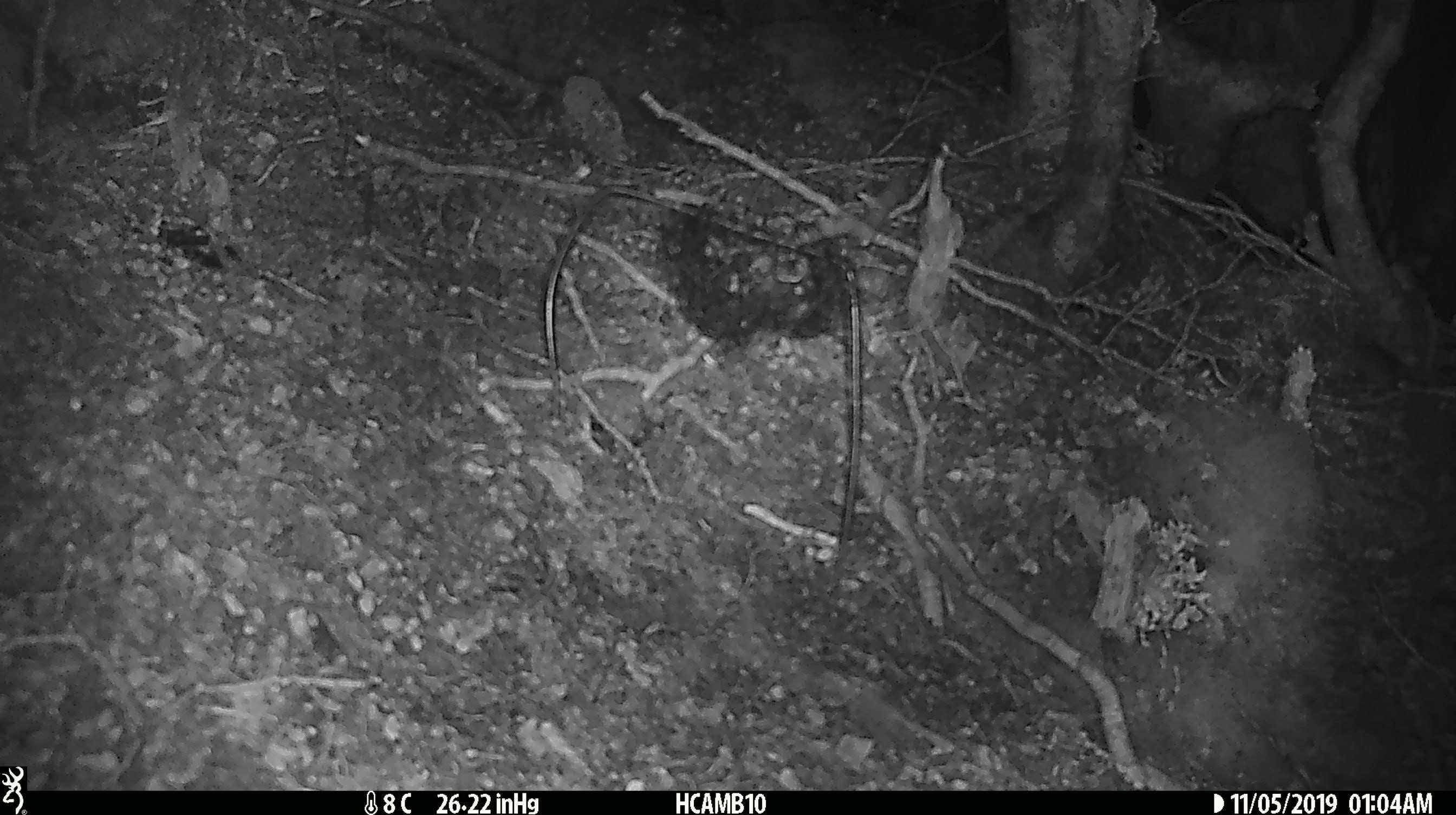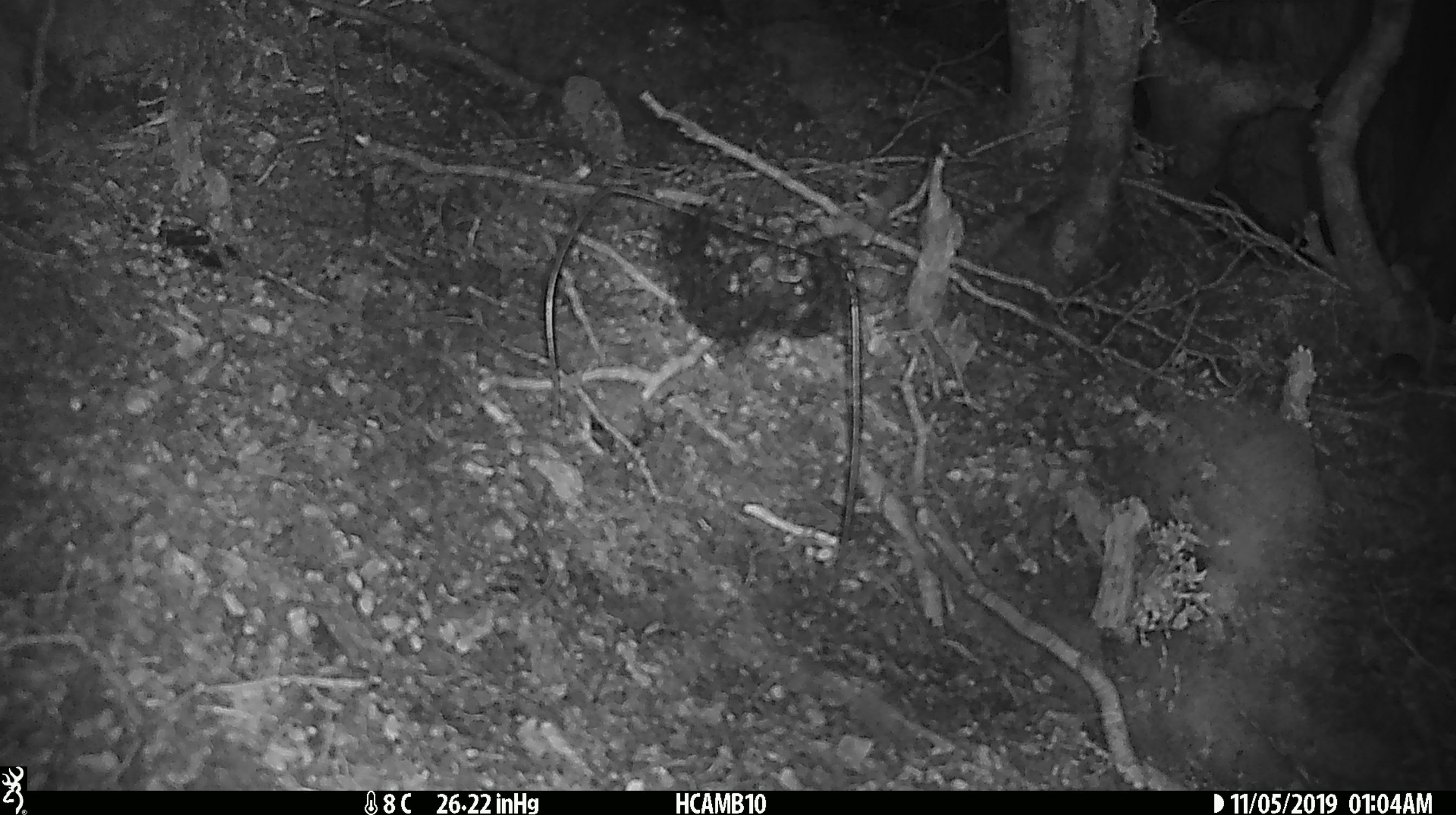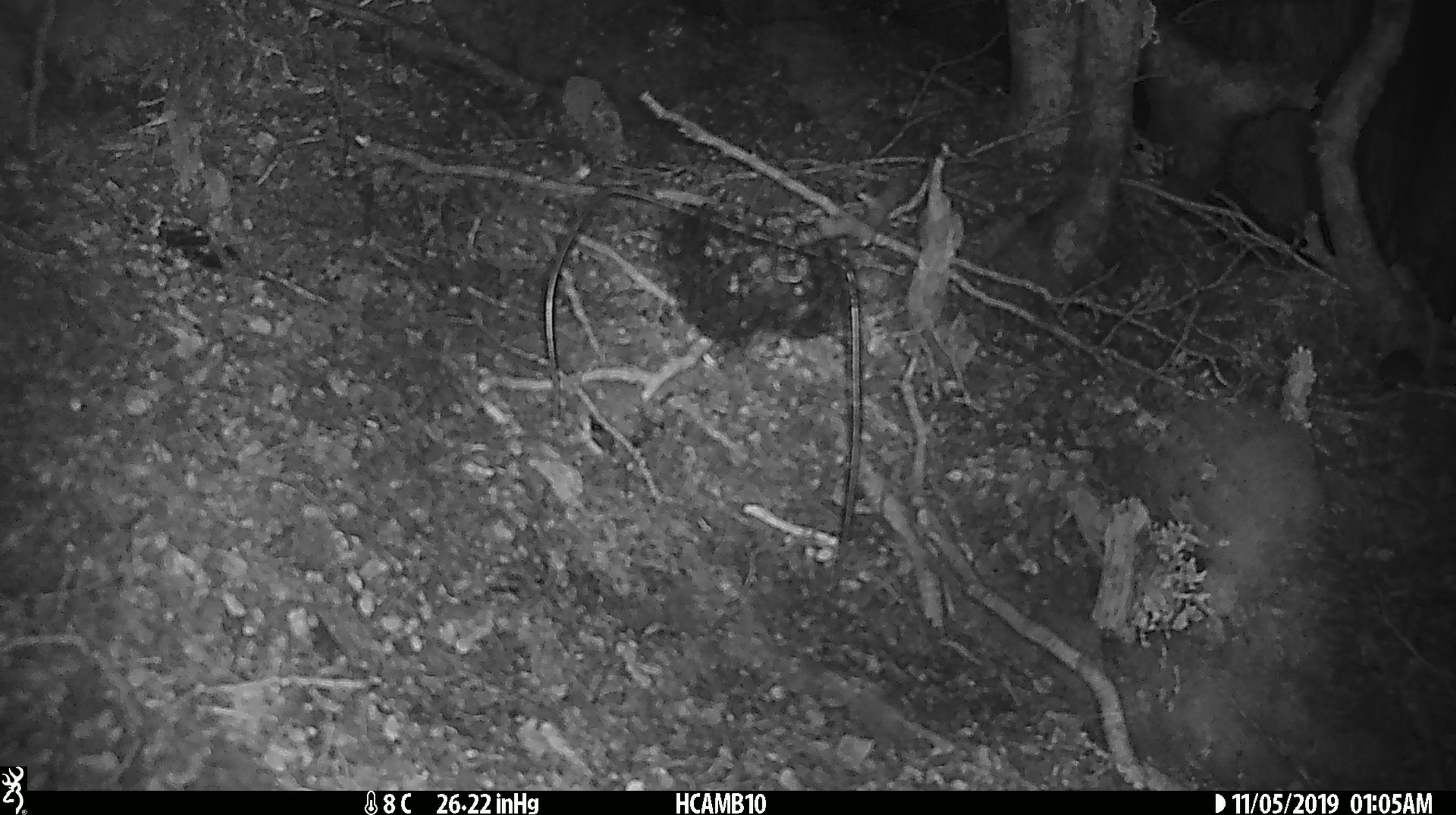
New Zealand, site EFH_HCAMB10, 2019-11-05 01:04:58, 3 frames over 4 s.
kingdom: Animalia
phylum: Chordata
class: Mammalia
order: Rodentia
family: Muridae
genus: Mus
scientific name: Mus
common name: mouse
Mouse (Mus).